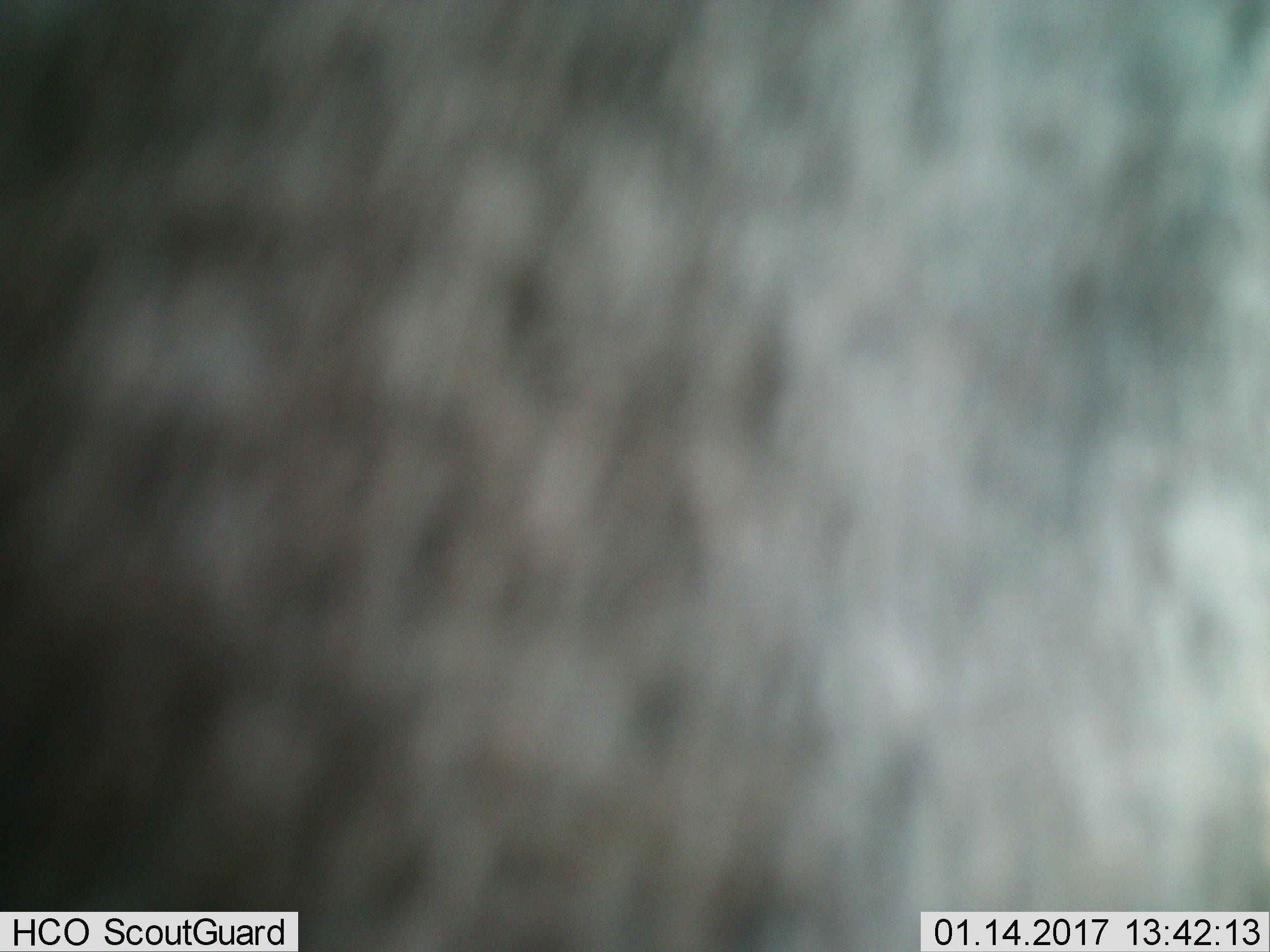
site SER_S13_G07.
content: unidentified animal